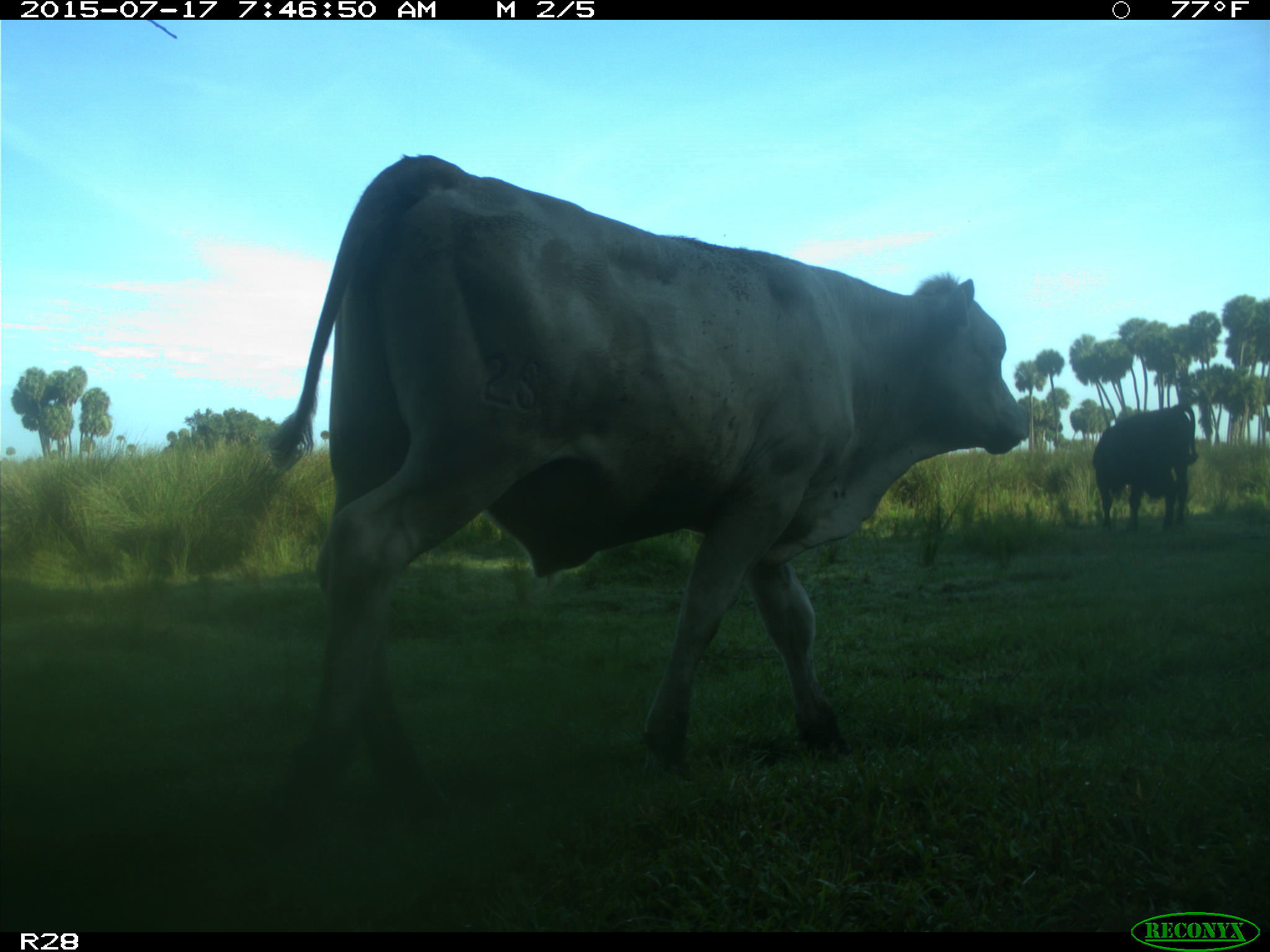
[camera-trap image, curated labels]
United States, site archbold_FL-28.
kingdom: Animalia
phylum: Chordata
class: Mammalia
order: Artiodactyla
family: Bovidae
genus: Bos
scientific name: Bos taurus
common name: domestic cow